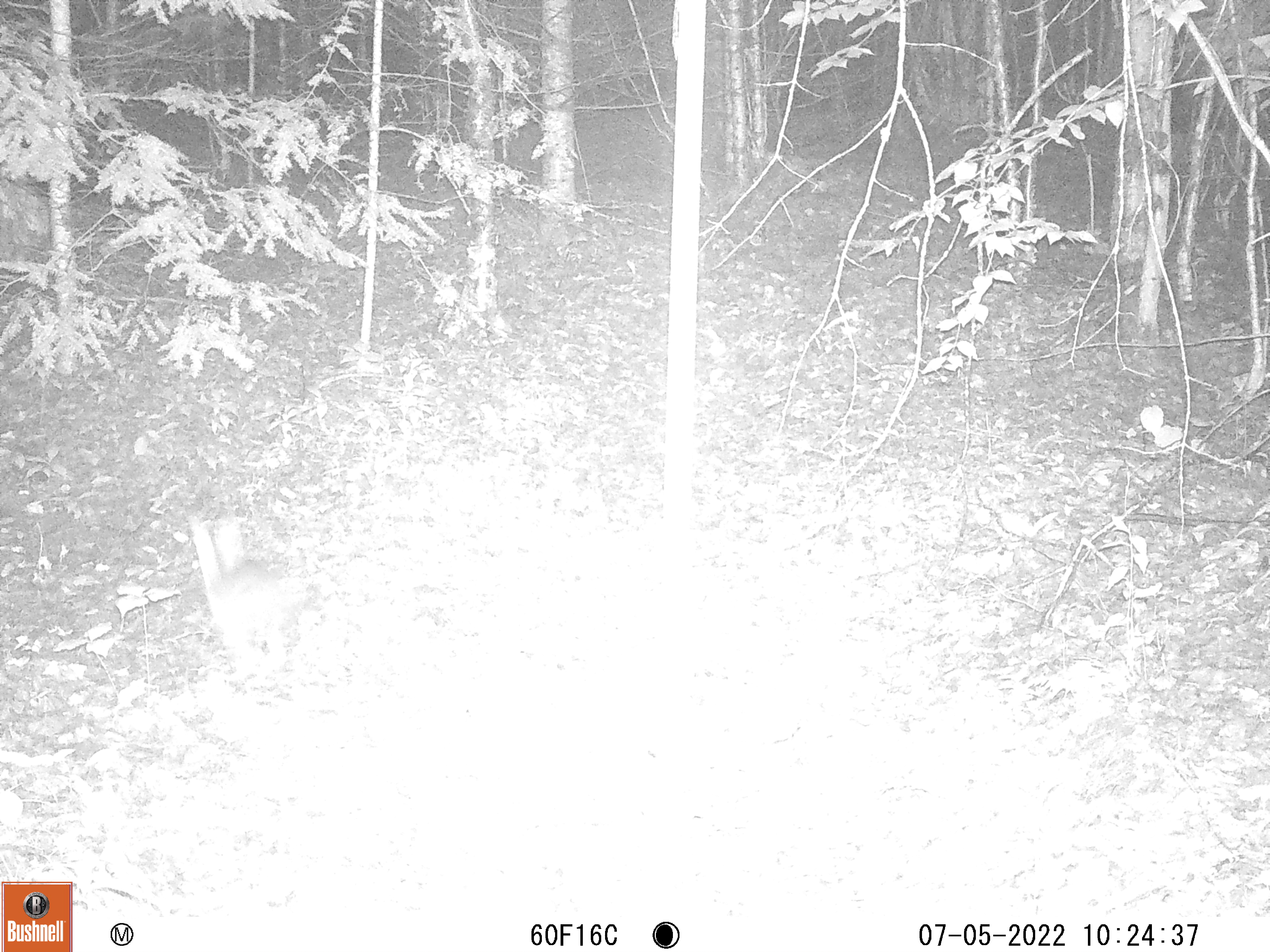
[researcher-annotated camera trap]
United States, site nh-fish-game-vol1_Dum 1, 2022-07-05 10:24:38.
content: unidentified animal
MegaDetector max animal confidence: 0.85